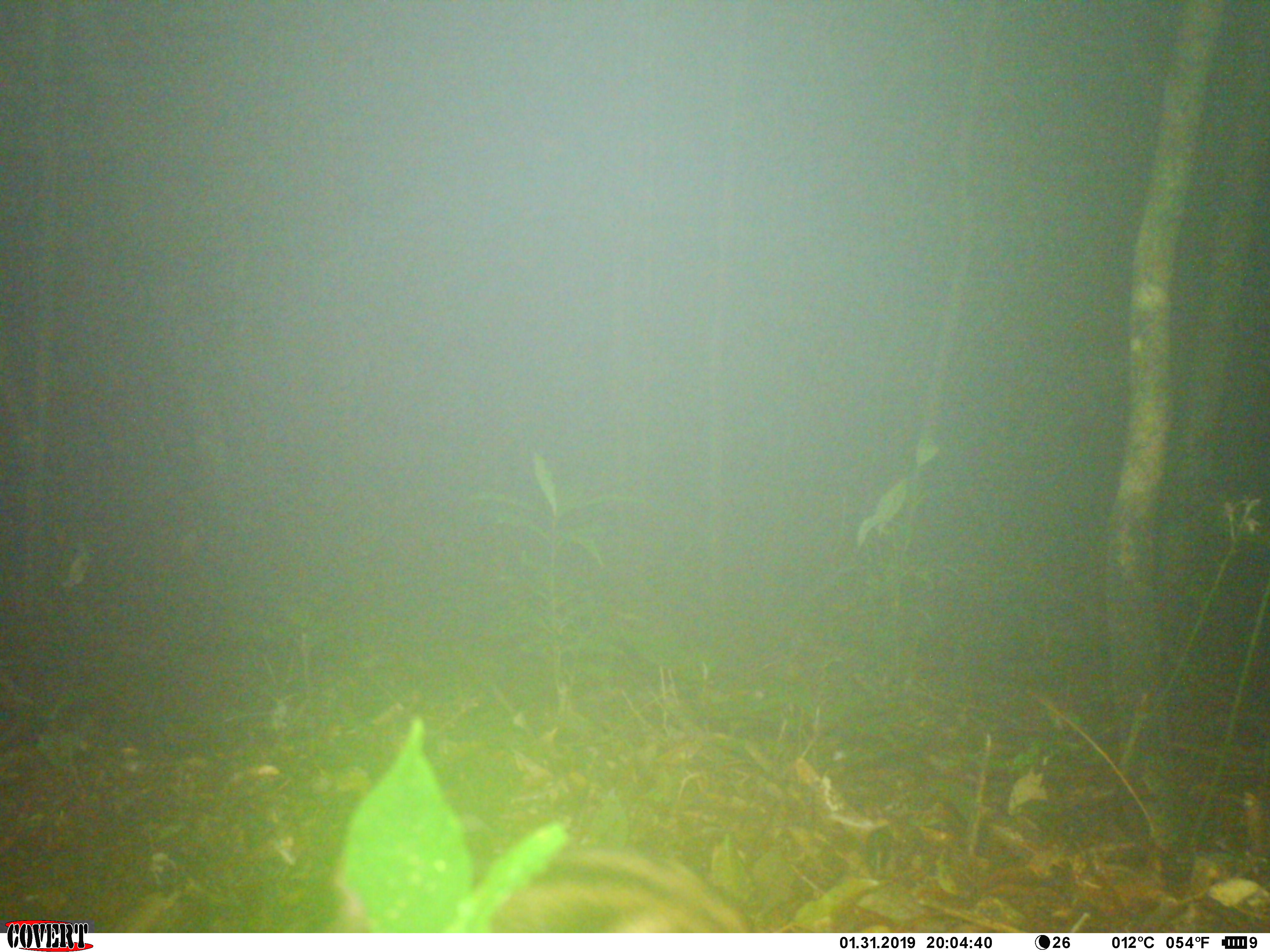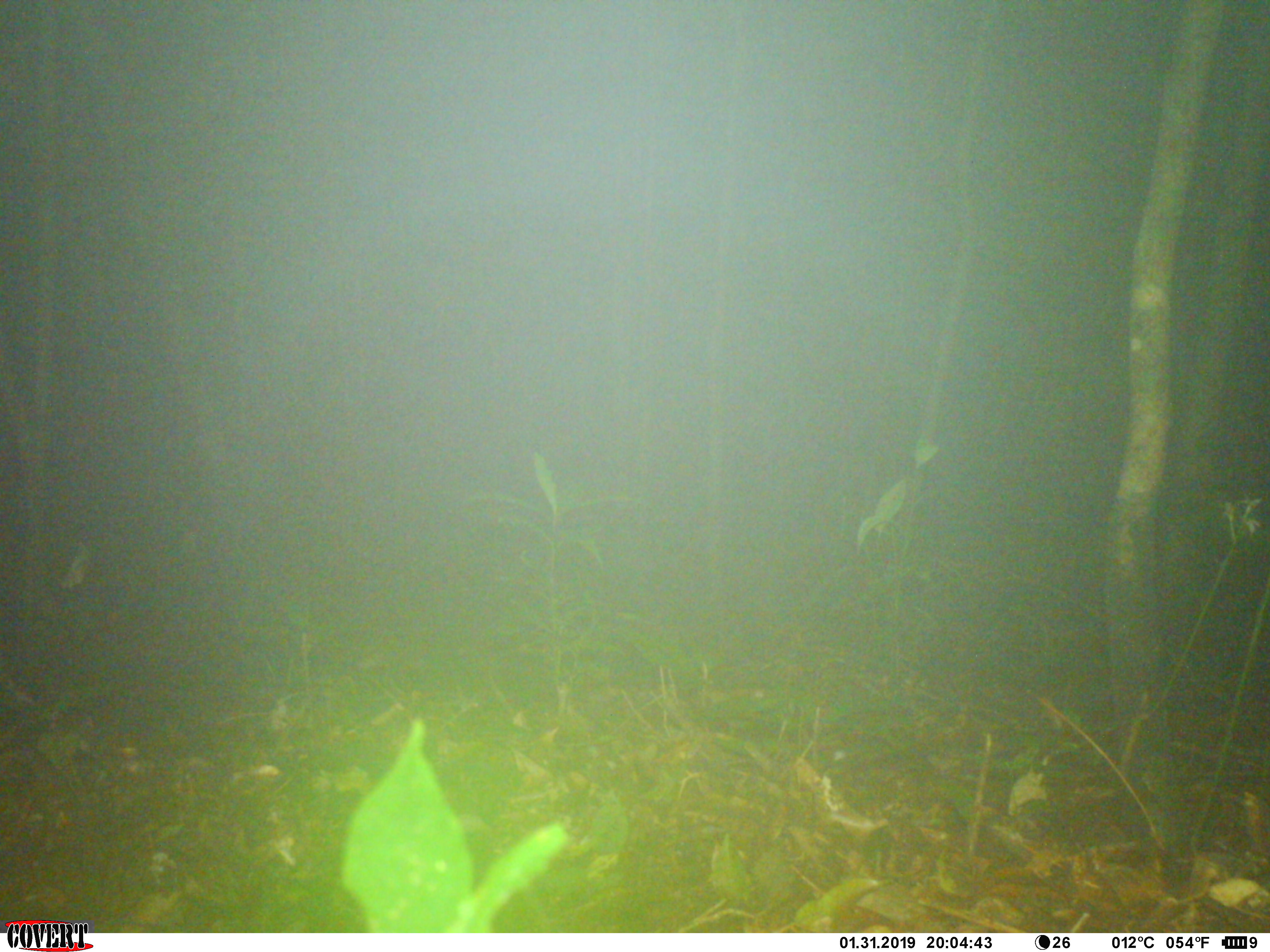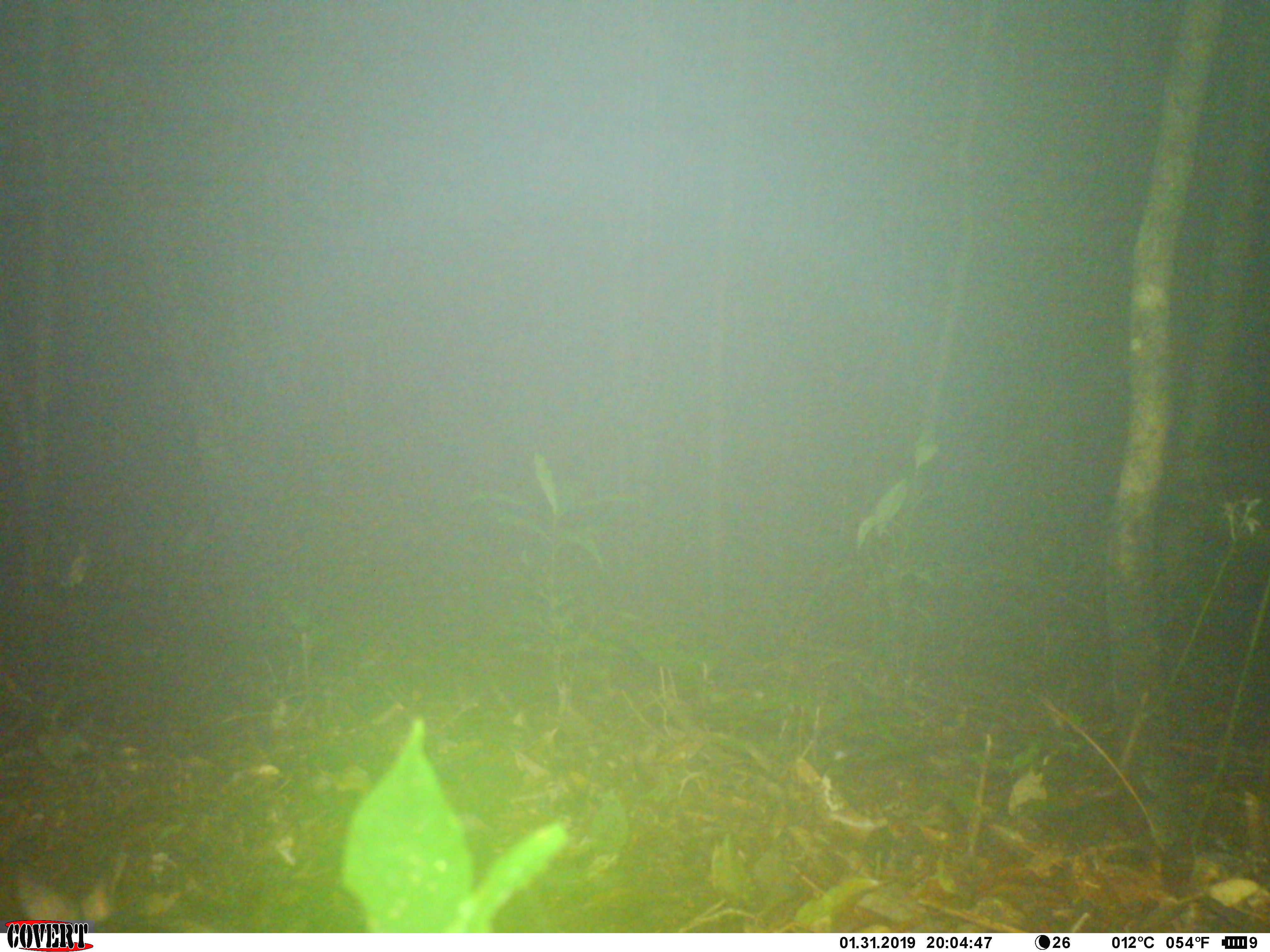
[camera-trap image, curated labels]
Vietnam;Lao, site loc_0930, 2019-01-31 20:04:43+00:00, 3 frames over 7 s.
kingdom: Animalia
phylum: Chordata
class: Mammalia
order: Lagomorpha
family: Leporidae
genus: Nesolagus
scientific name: Nesolagus timminsi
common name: annamite striped rabbit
Annamite striped rabbit (Nesolagus timminsi). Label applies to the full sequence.